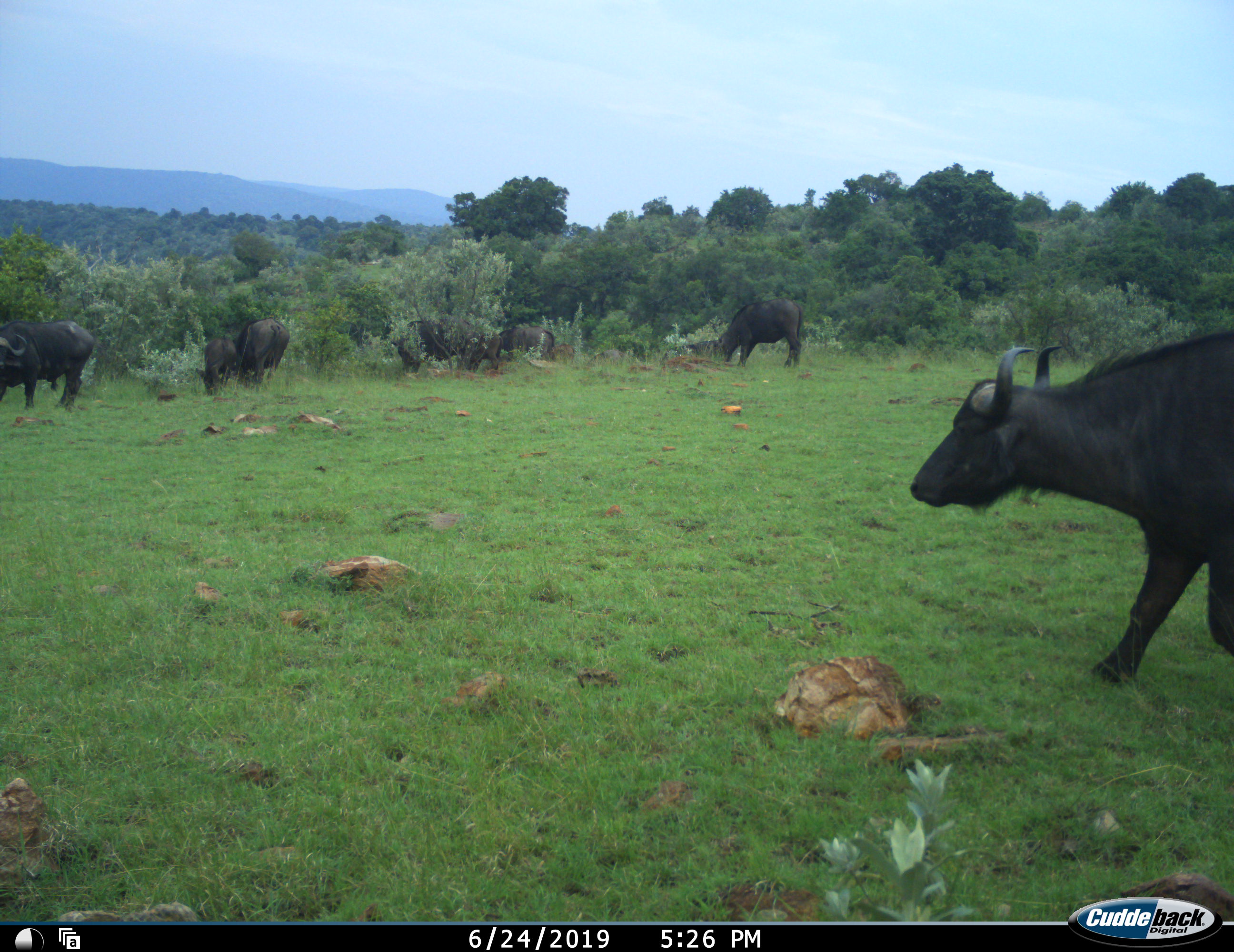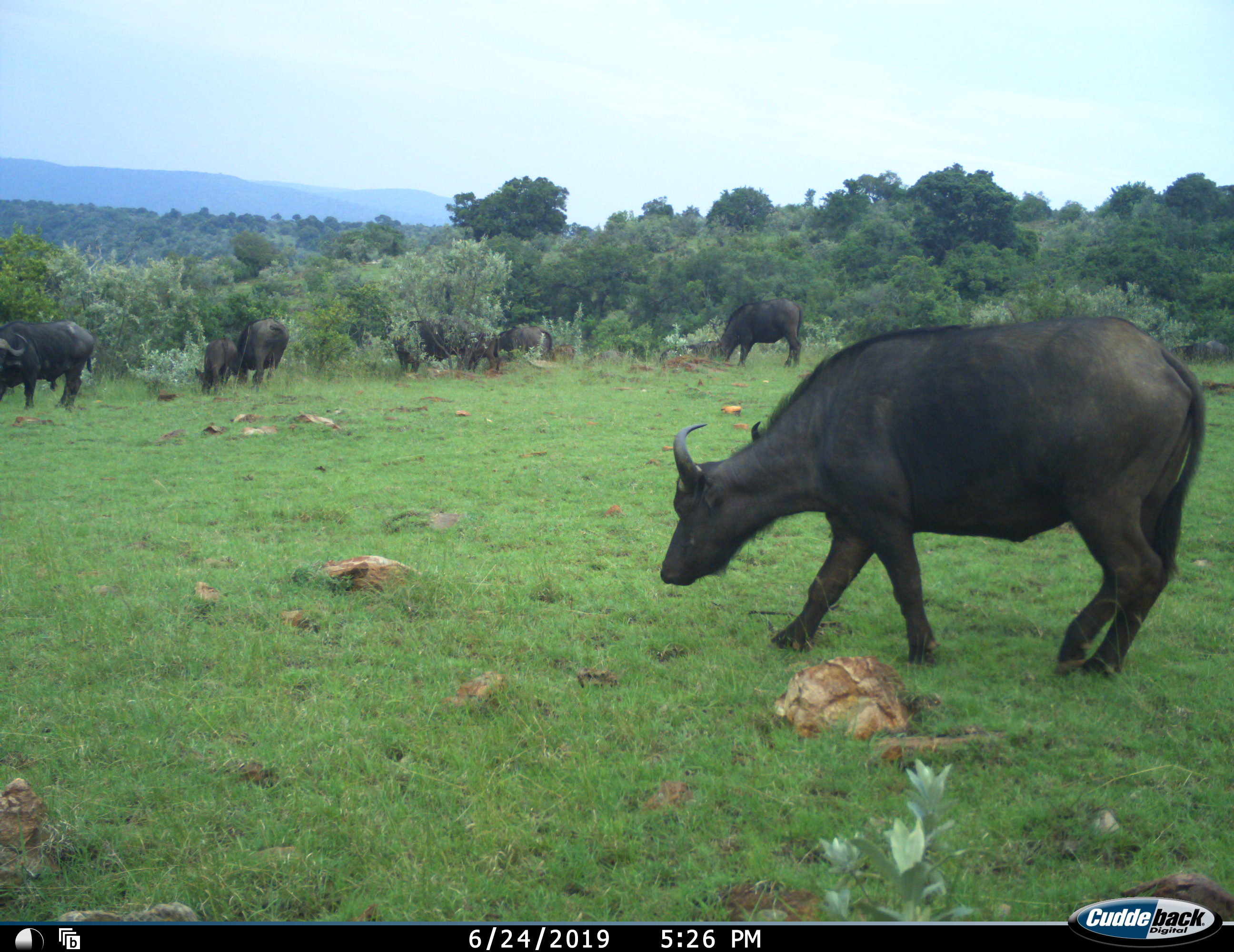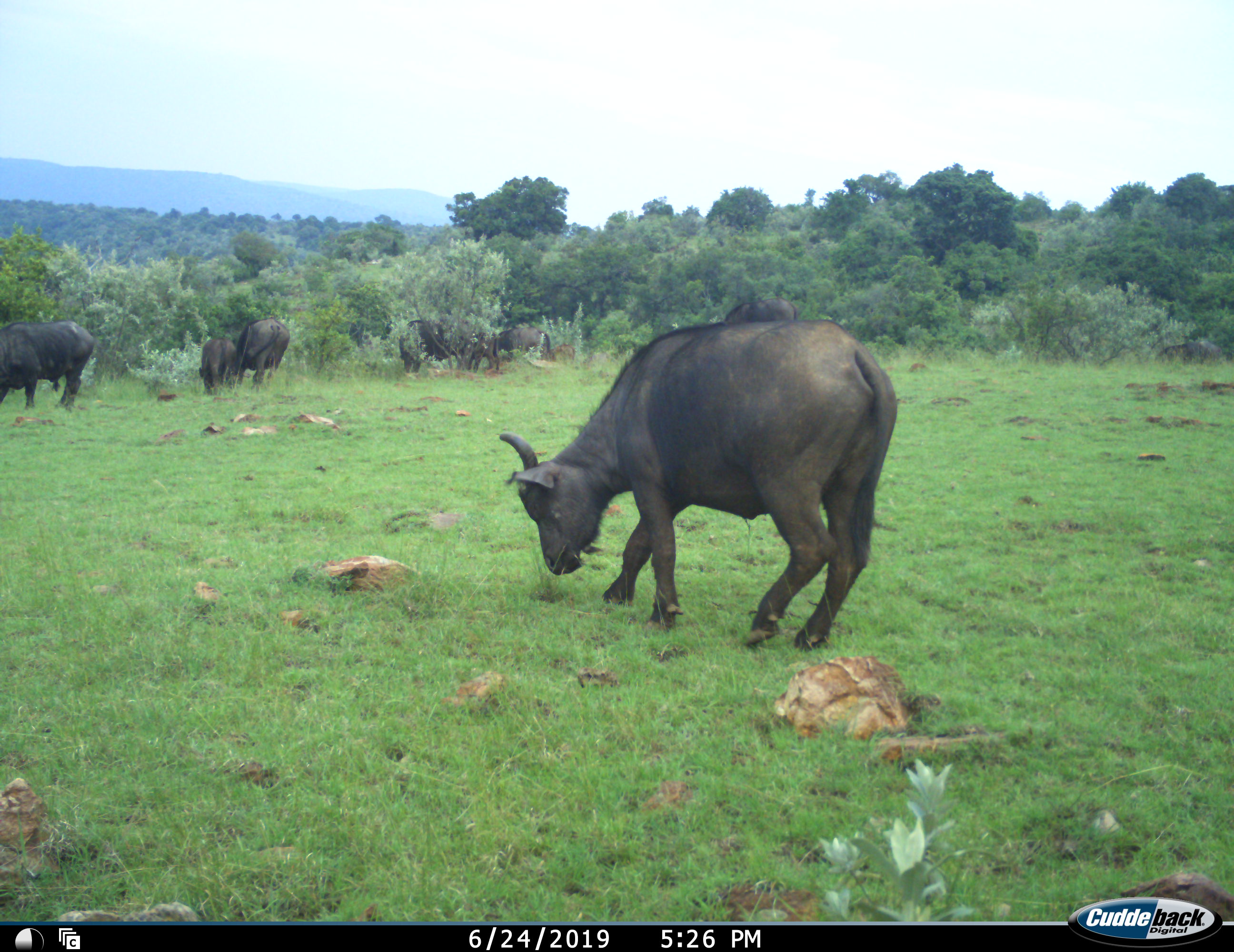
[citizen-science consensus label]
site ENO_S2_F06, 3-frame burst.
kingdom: Animalia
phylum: Chordata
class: Mammalia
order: Artiodactyla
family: Bovidae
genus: Syncerus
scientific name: Syncerus caffer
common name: african buffalo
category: buffalo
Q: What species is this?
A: Buffalo (african buffalo) (Syncerus caffer).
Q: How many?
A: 8.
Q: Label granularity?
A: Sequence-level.